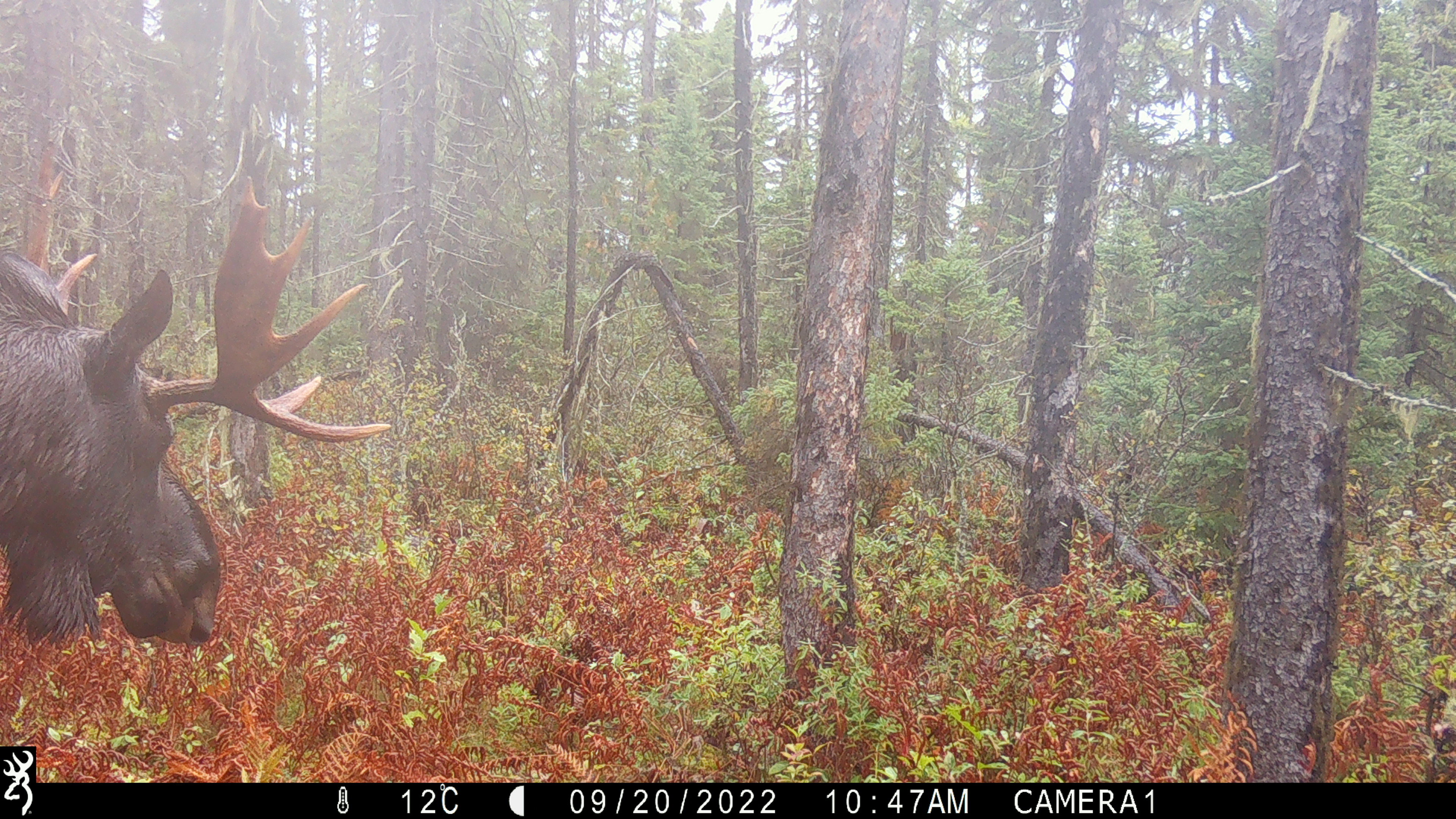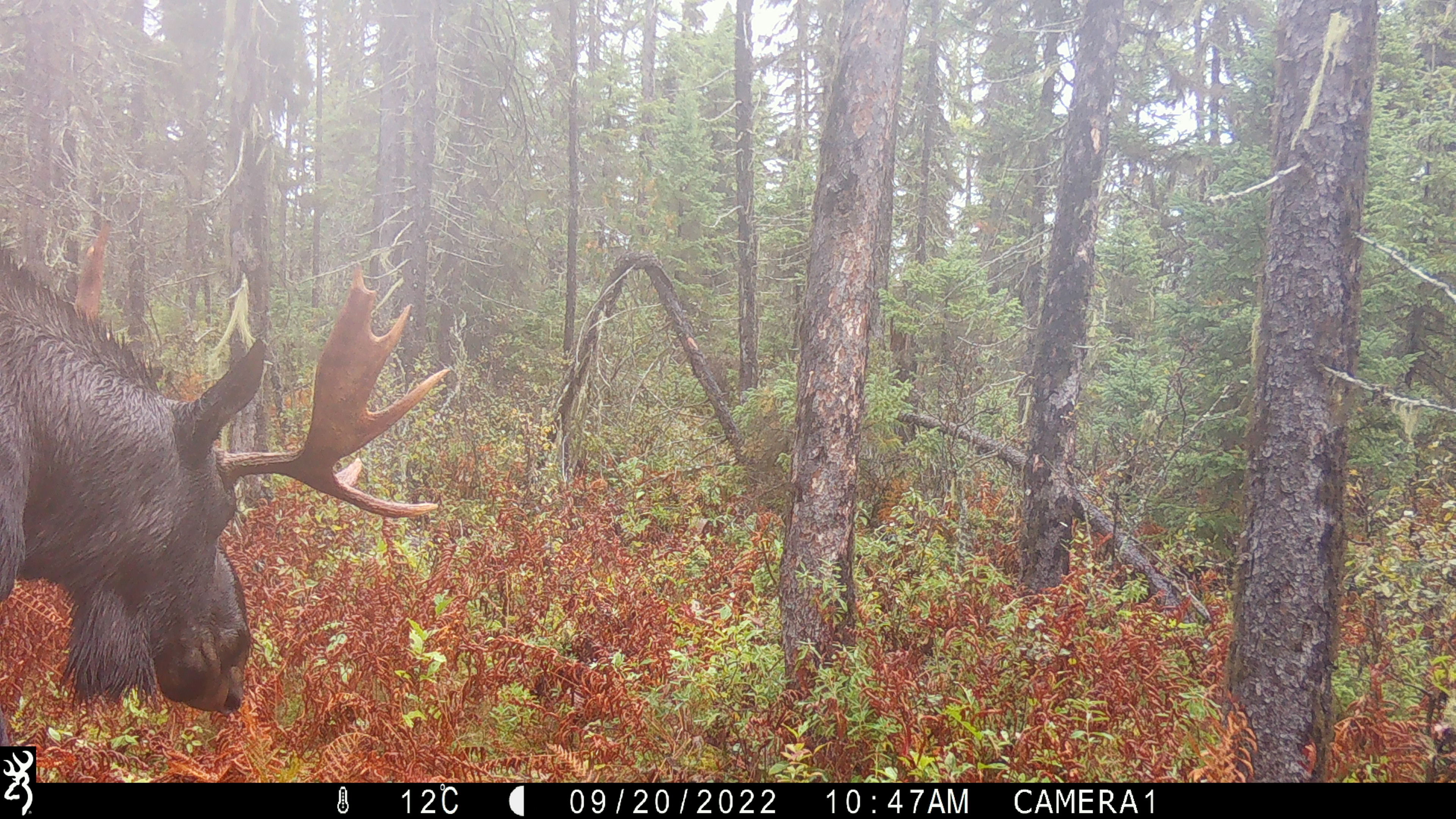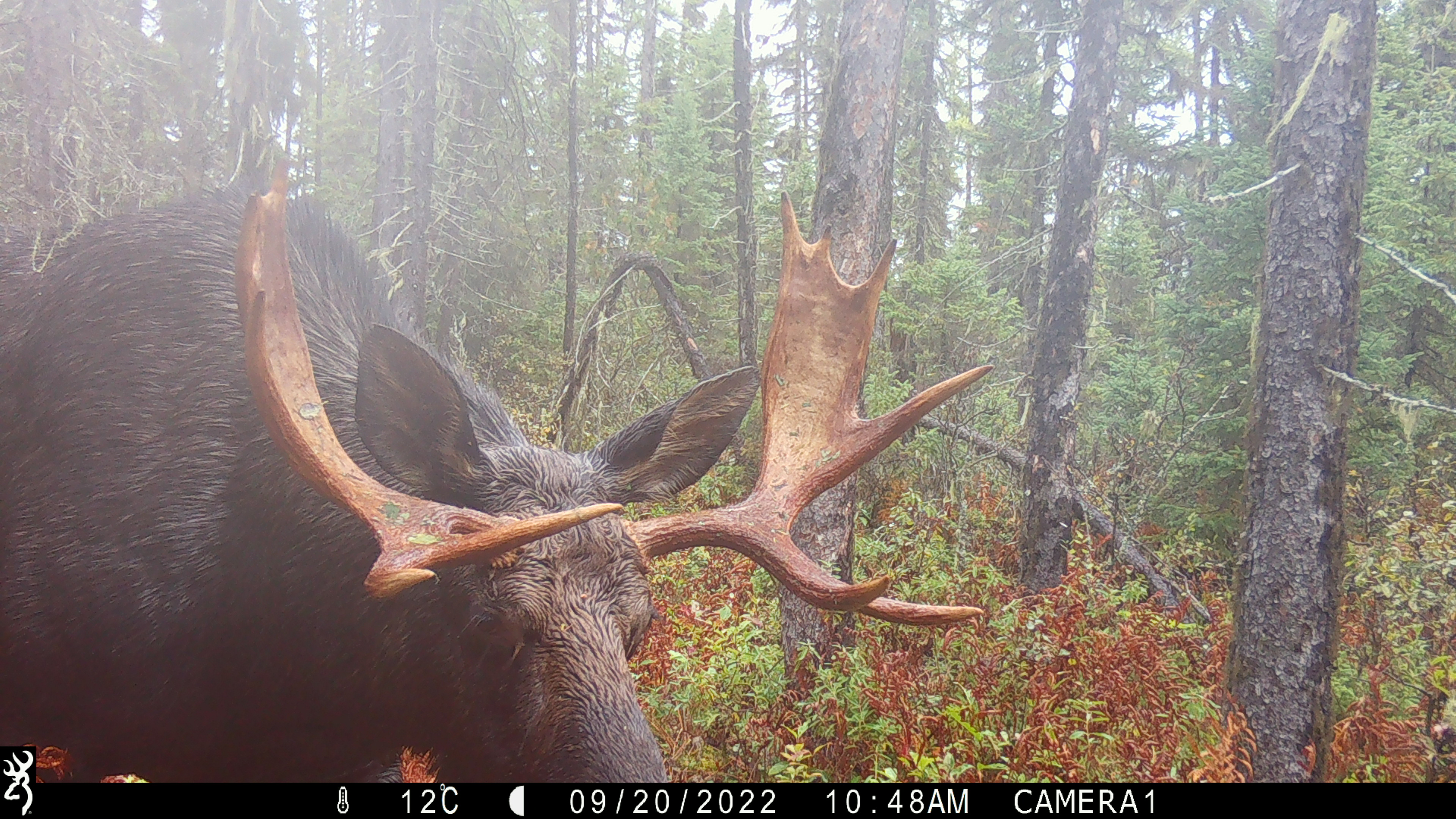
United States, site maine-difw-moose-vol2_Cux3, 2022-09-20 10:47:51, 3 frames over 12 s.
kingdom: Animalia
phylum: Chordata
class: Mammalia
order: Artiodactyla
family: Cervidae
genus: Alces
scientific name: Alces alces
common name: moose